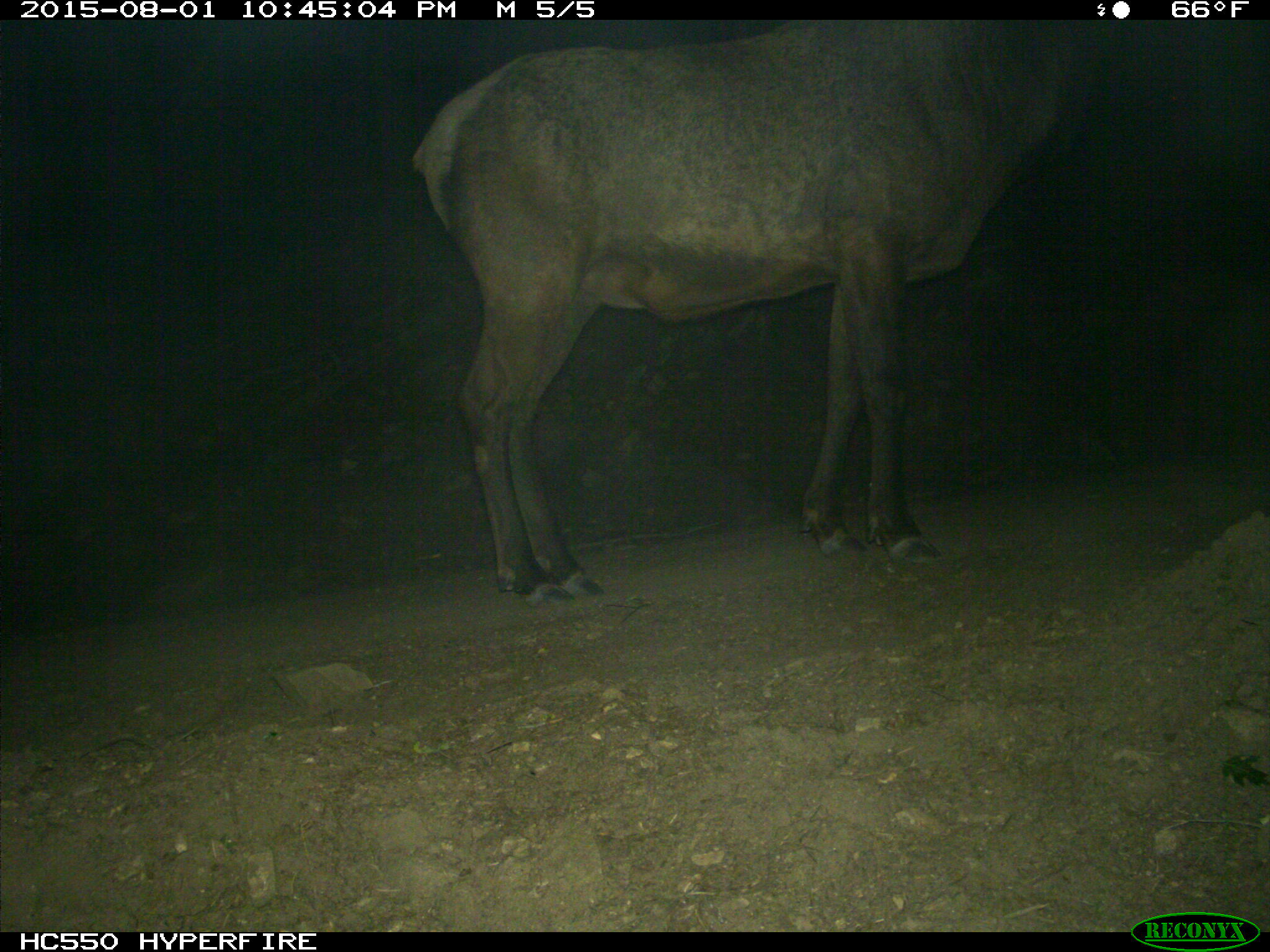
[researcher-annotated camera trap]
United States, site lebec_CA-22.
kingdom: Animalia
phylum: Chordata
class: Mammalia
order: Artiodactyla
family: Cervidae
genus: Cervus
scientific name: Cervus canadensis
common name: elk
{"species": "Cervus canadensis (elk)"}